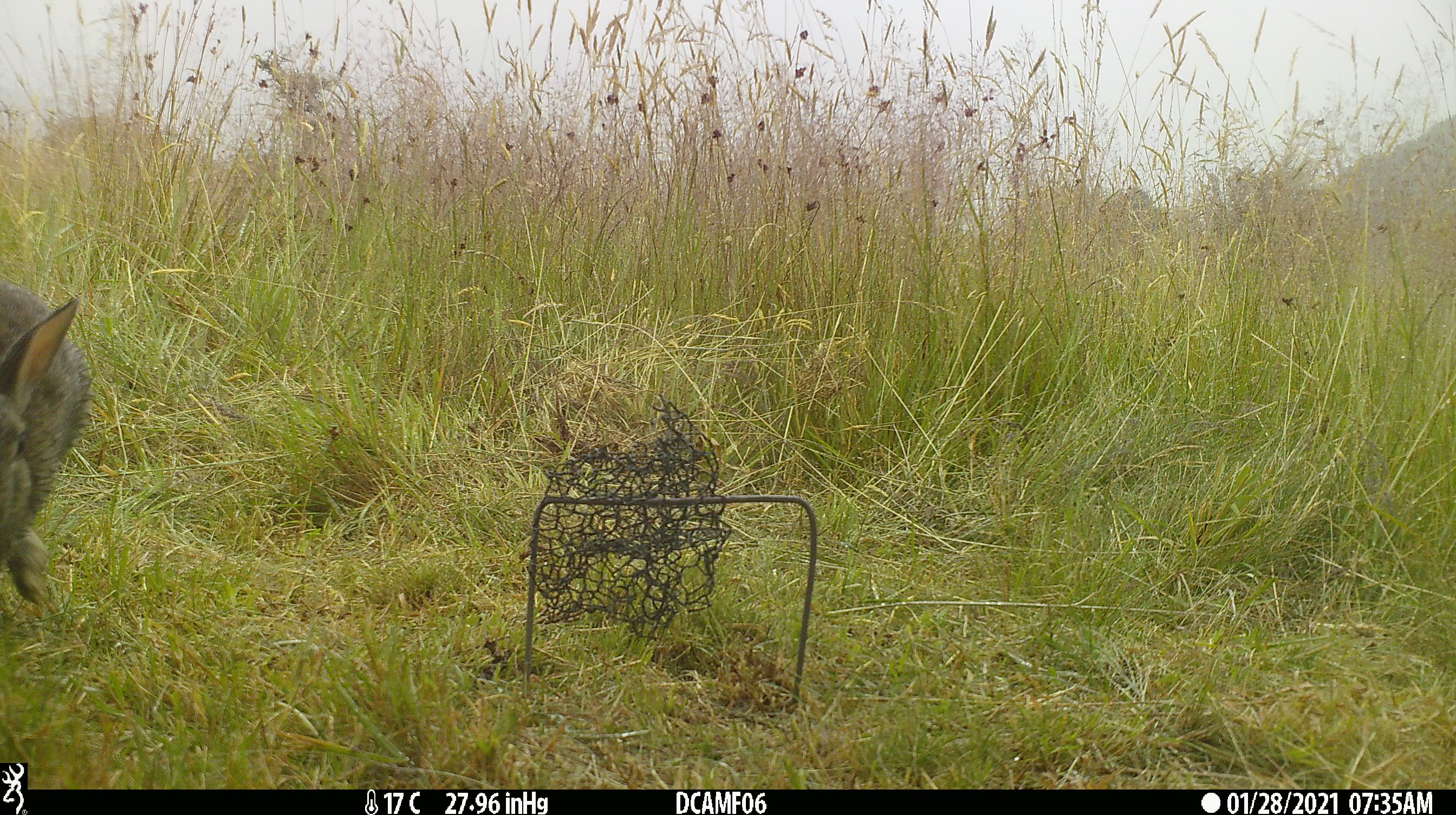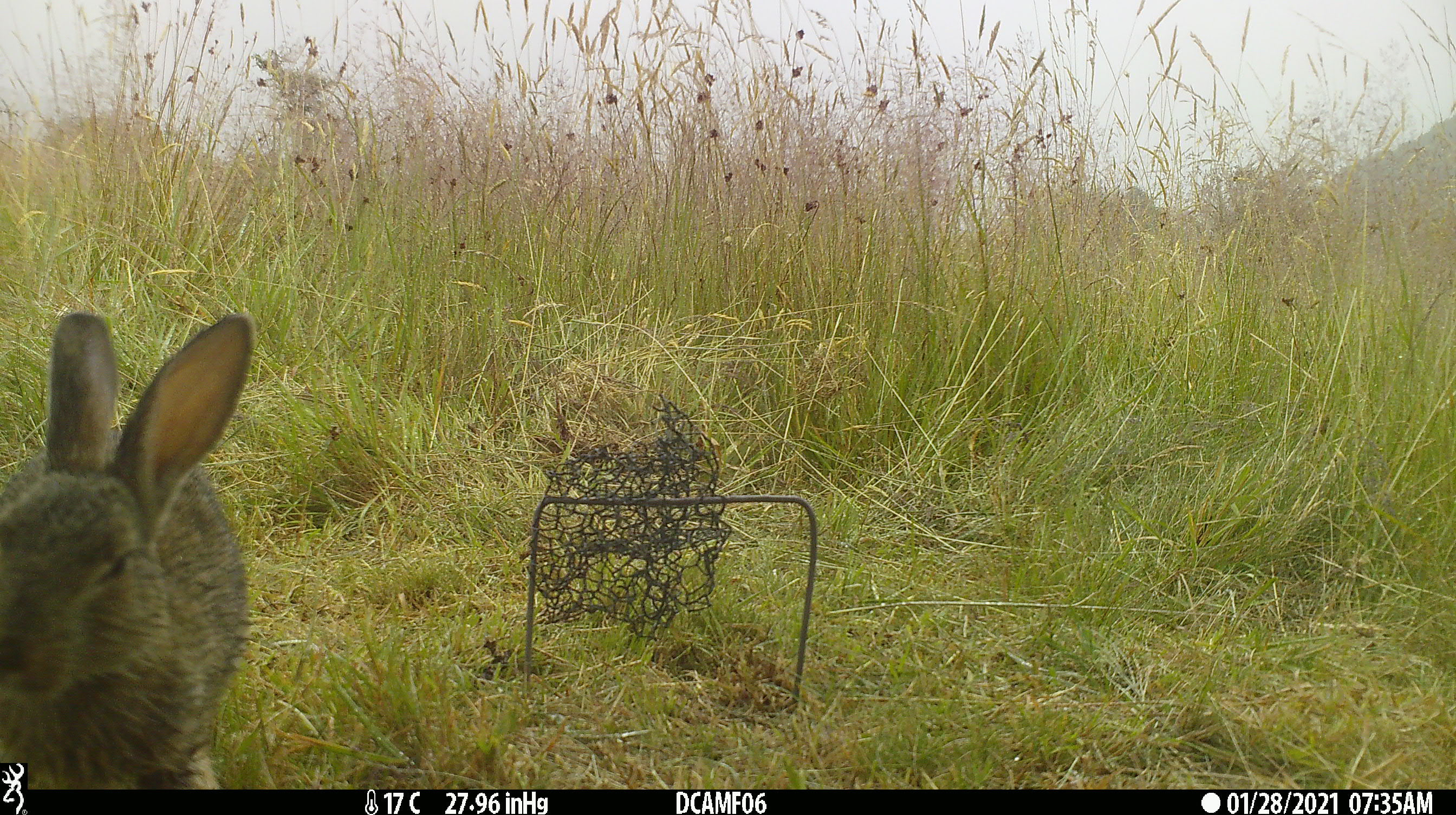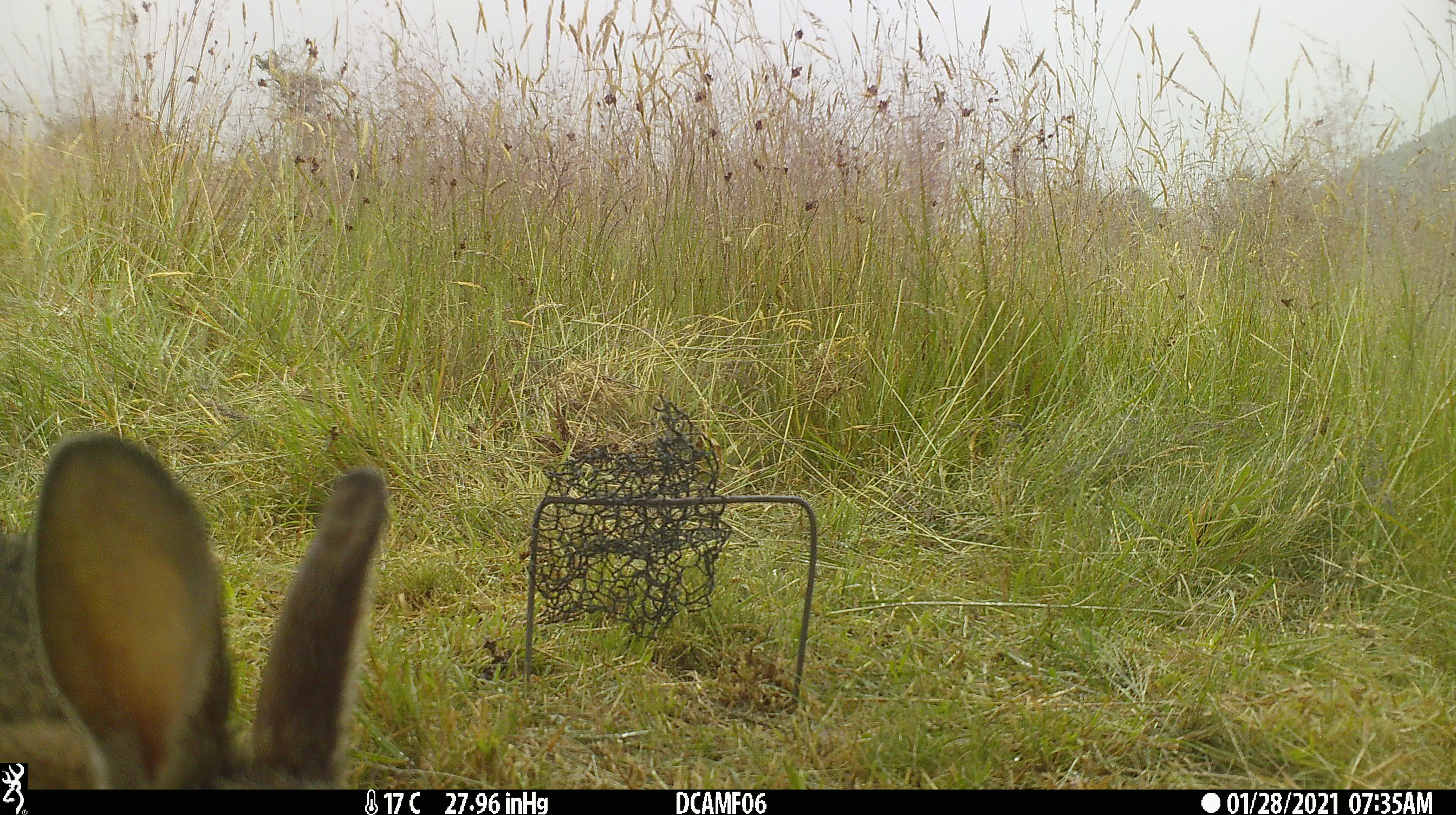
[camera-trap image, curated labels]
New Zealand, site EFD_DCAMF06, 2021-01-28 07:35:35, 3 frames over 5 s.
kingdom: Animalia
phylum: Chordata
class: Mammalia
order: Lagomorpha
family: Leporidae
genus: Oryctolagus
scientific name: Oryctolagus cuniculus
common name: european rabbit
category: rabbit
Rabbit (european rabbit) (Oryctolagus cuniculus).